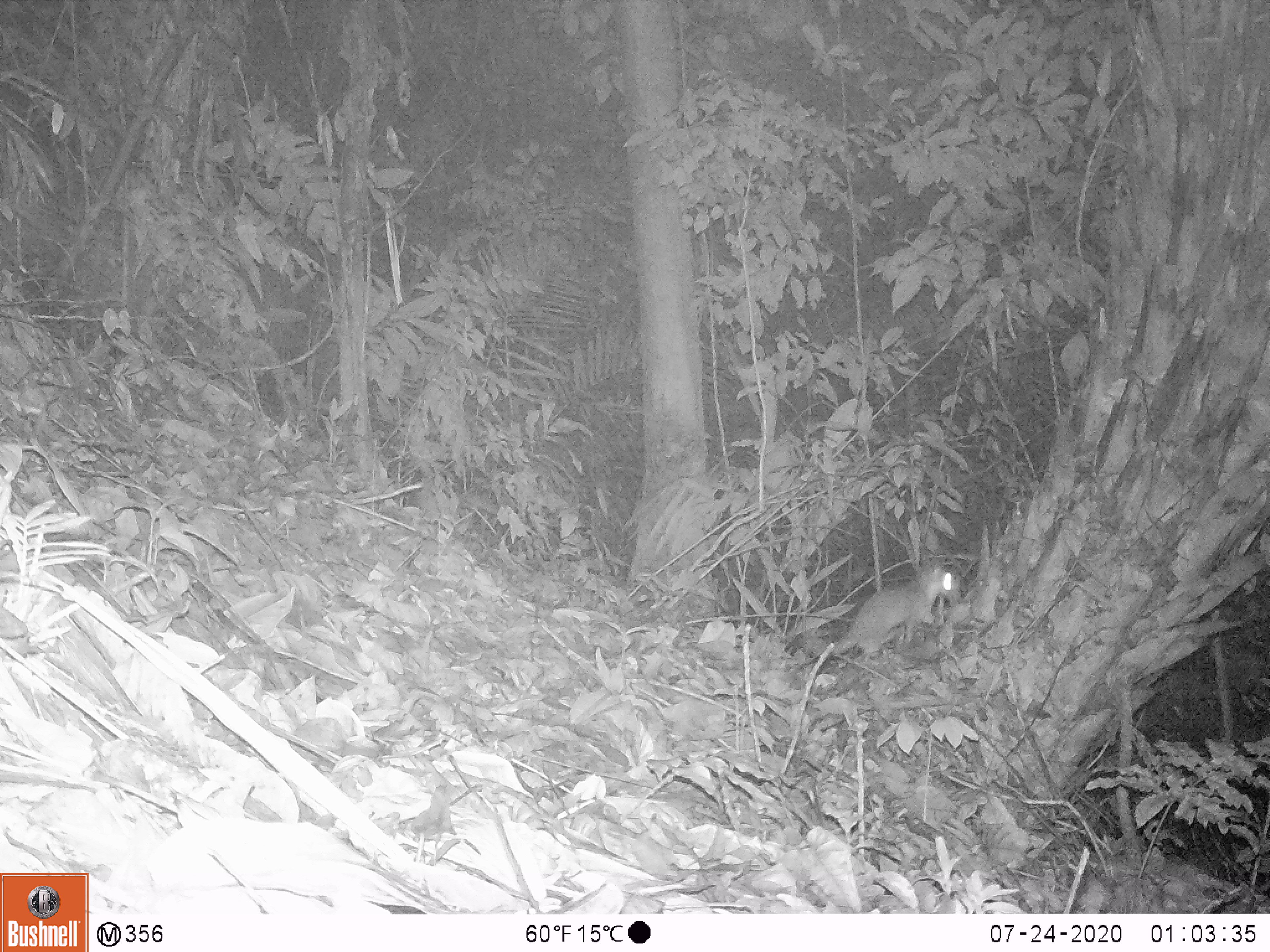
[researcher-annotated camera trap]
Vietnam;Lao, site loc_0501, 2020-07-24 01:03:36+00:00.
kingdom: Animalia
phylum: Chordata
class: Mammalia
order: Carnivora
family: Mustelidae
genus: Melogale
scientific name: Melogale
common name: ferret badger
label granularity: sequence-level